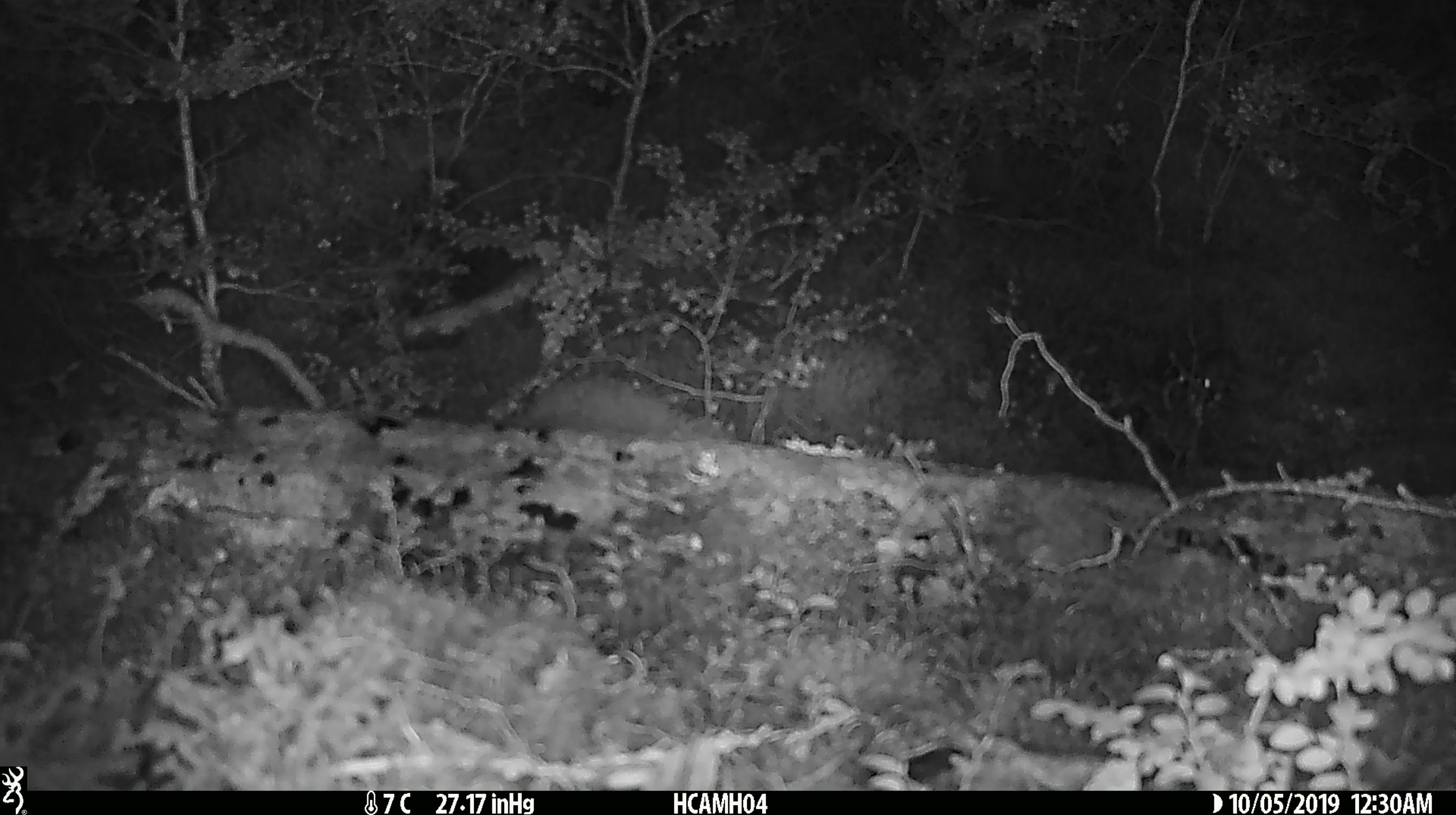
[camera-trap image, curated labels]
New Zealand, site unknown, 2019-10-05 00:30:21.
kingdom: Animalia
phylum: Chordata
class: Mammalia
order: Rodentia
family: Muridae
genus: Mus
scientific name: Mus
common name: mouse